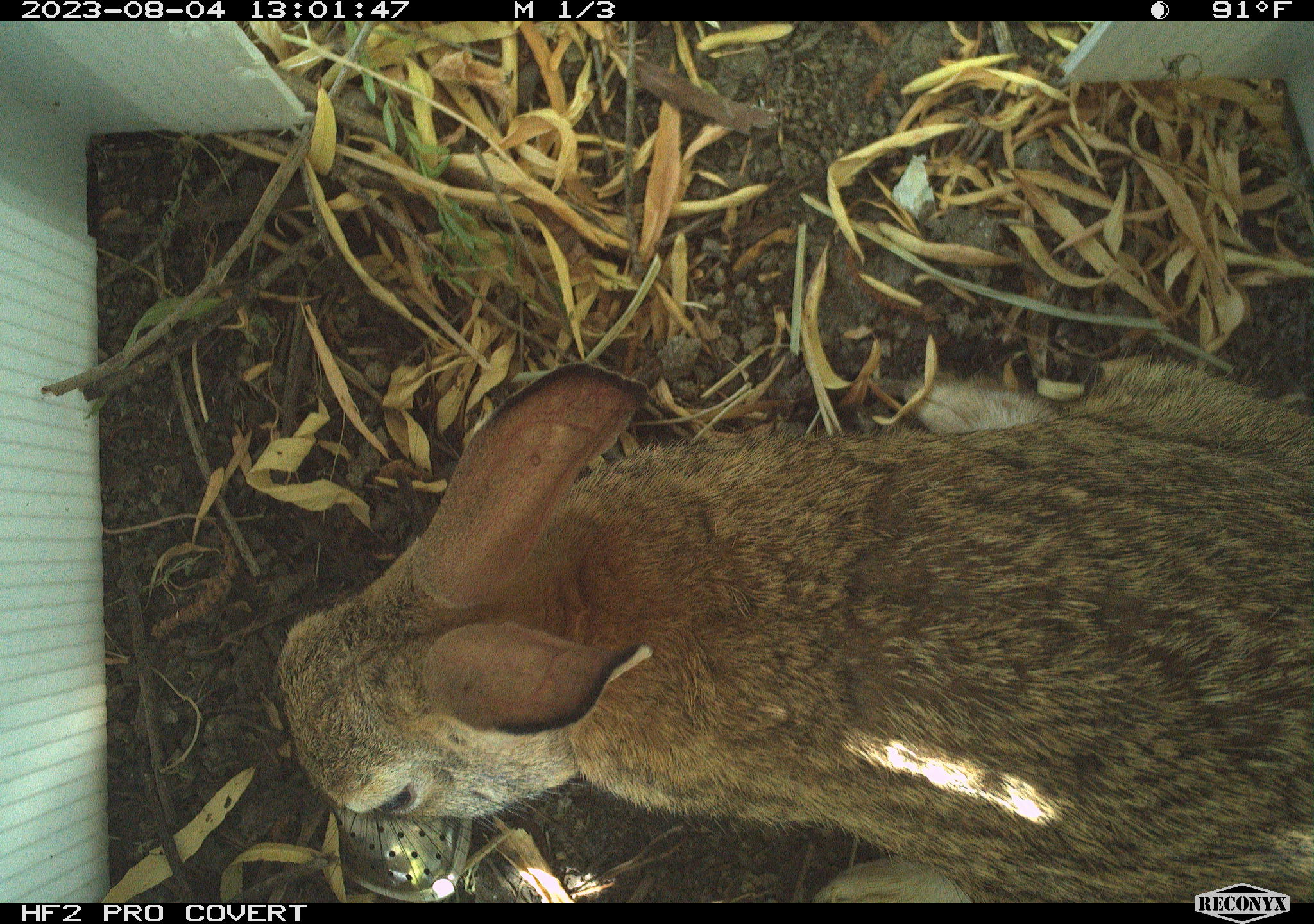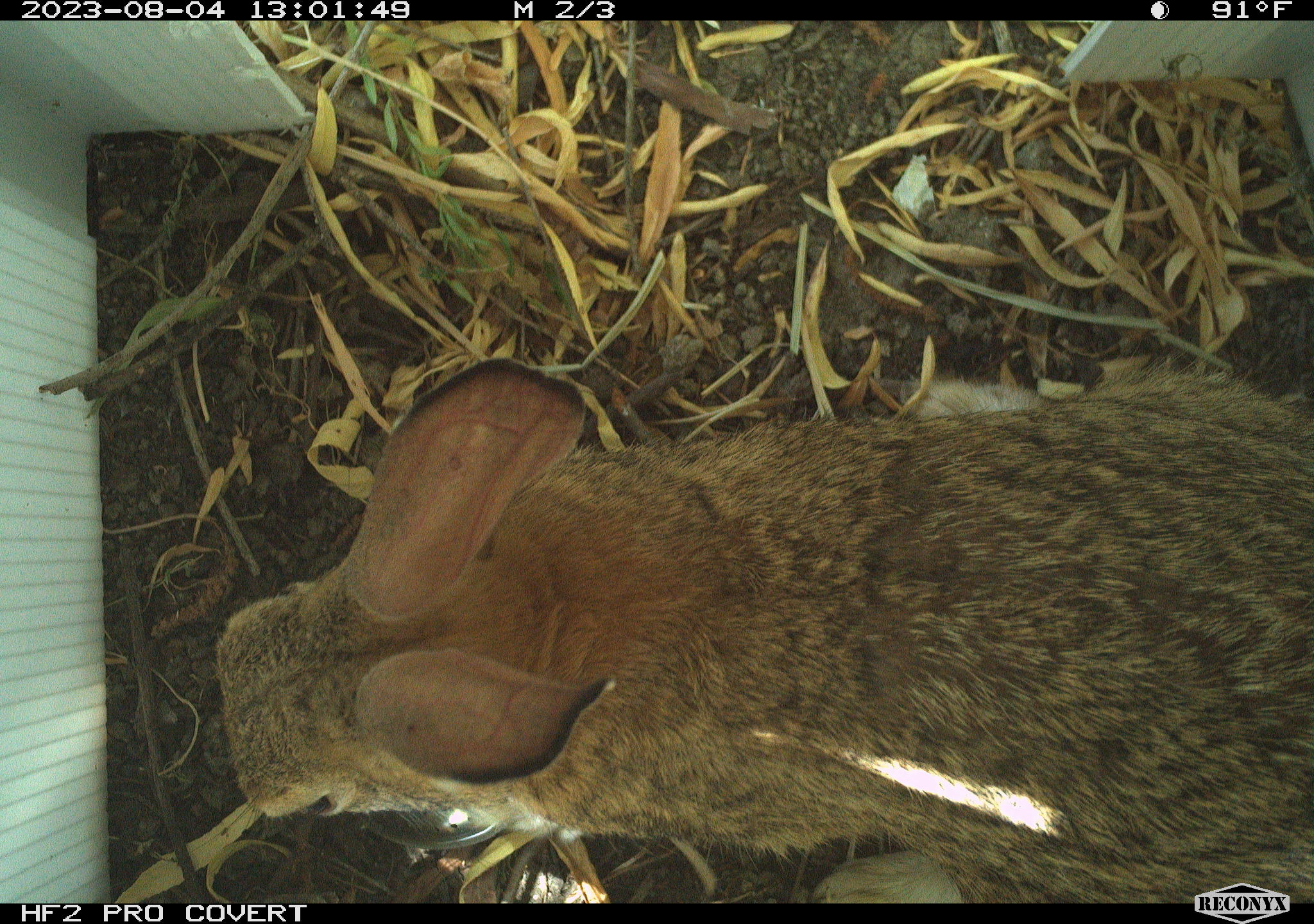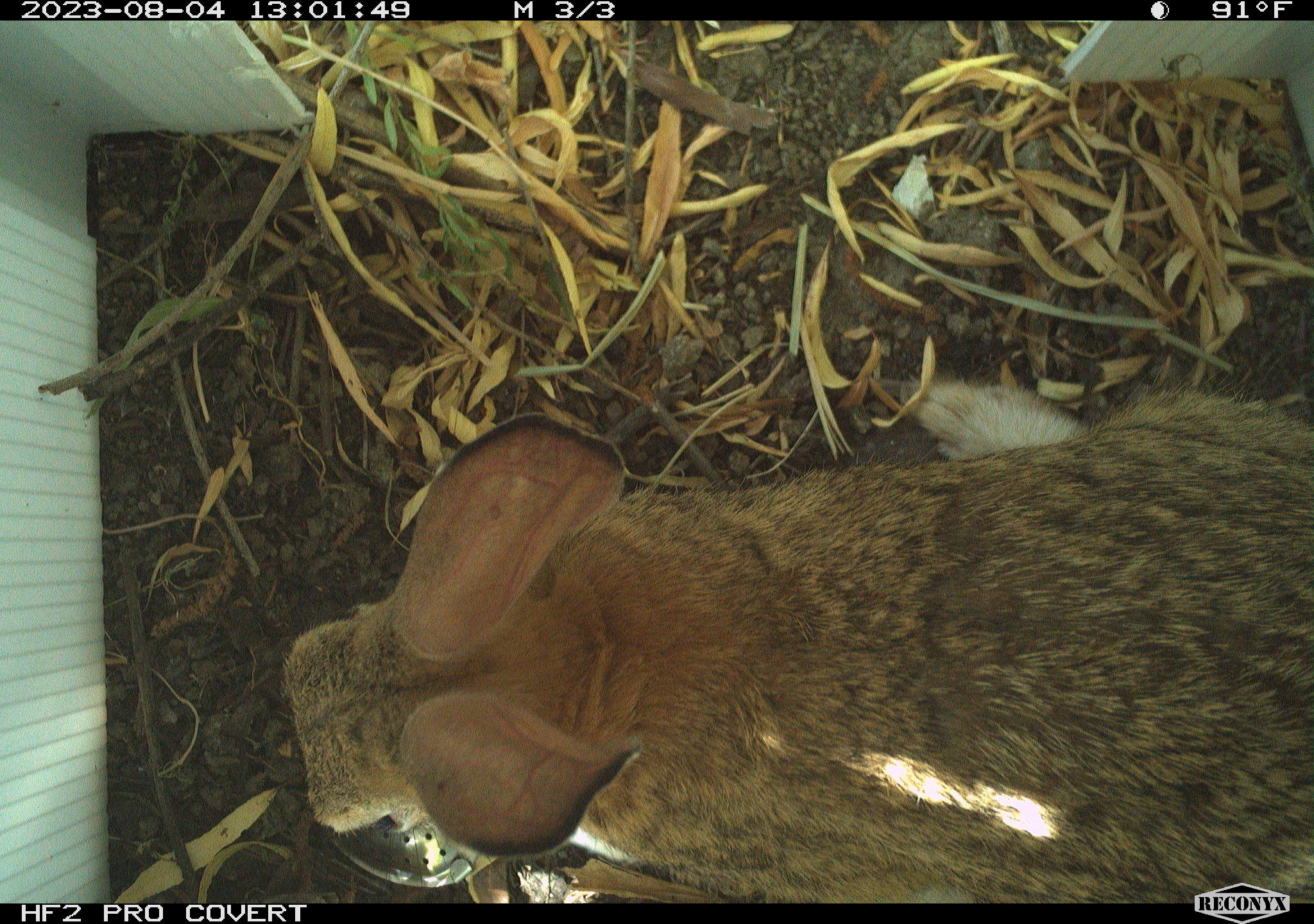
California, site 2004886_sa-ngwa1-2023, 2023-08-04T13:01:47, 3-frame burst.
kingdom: Animalia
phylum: Chordata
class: Mammalia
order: Lagomorpha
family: Leporidae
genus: Sylvilagus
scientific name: Sylvilagus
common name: cottontail rabbits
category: sylvilagus species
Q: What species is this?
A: Sylvilagus species (cottontail rabbits) (Sylvilagus).